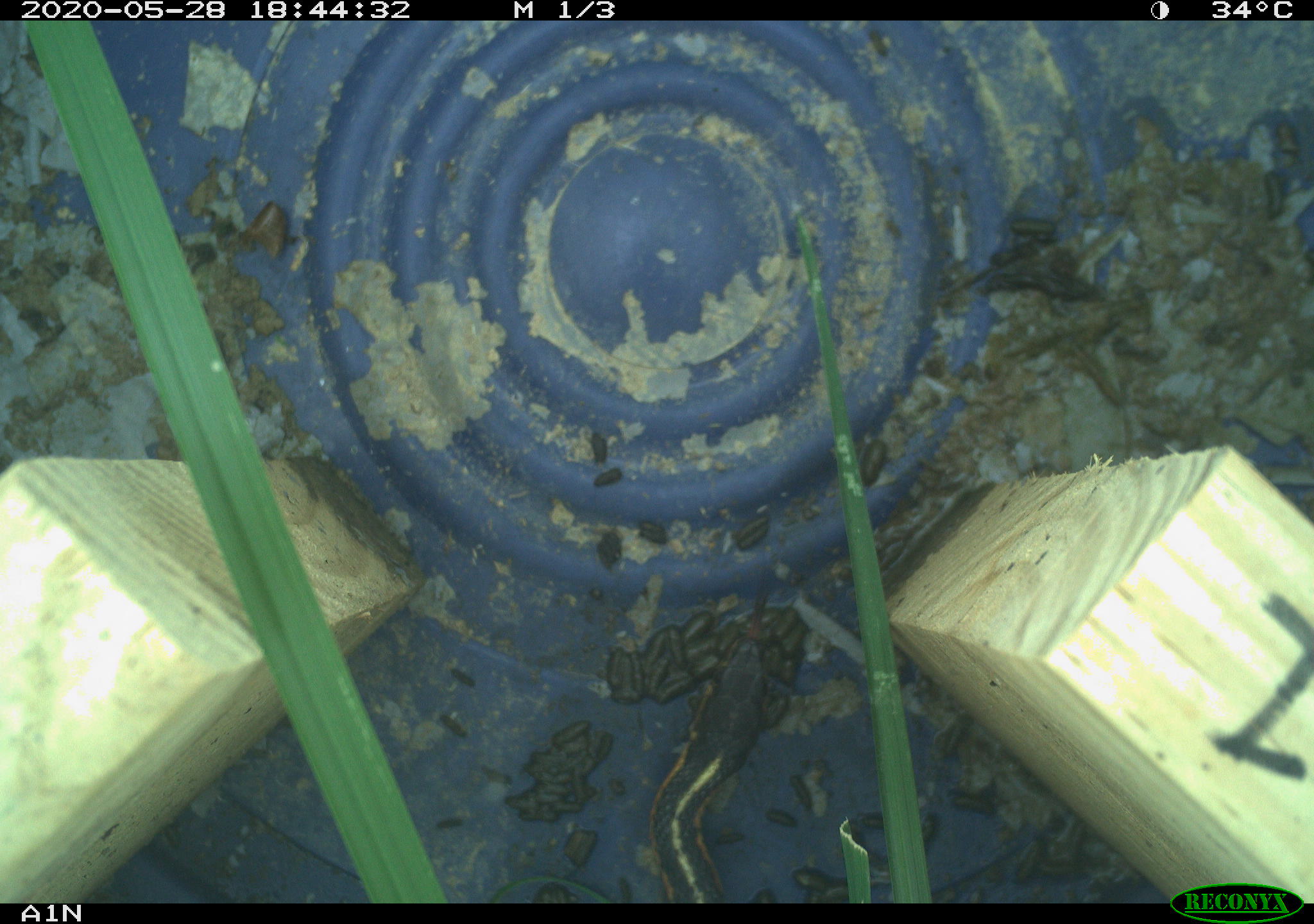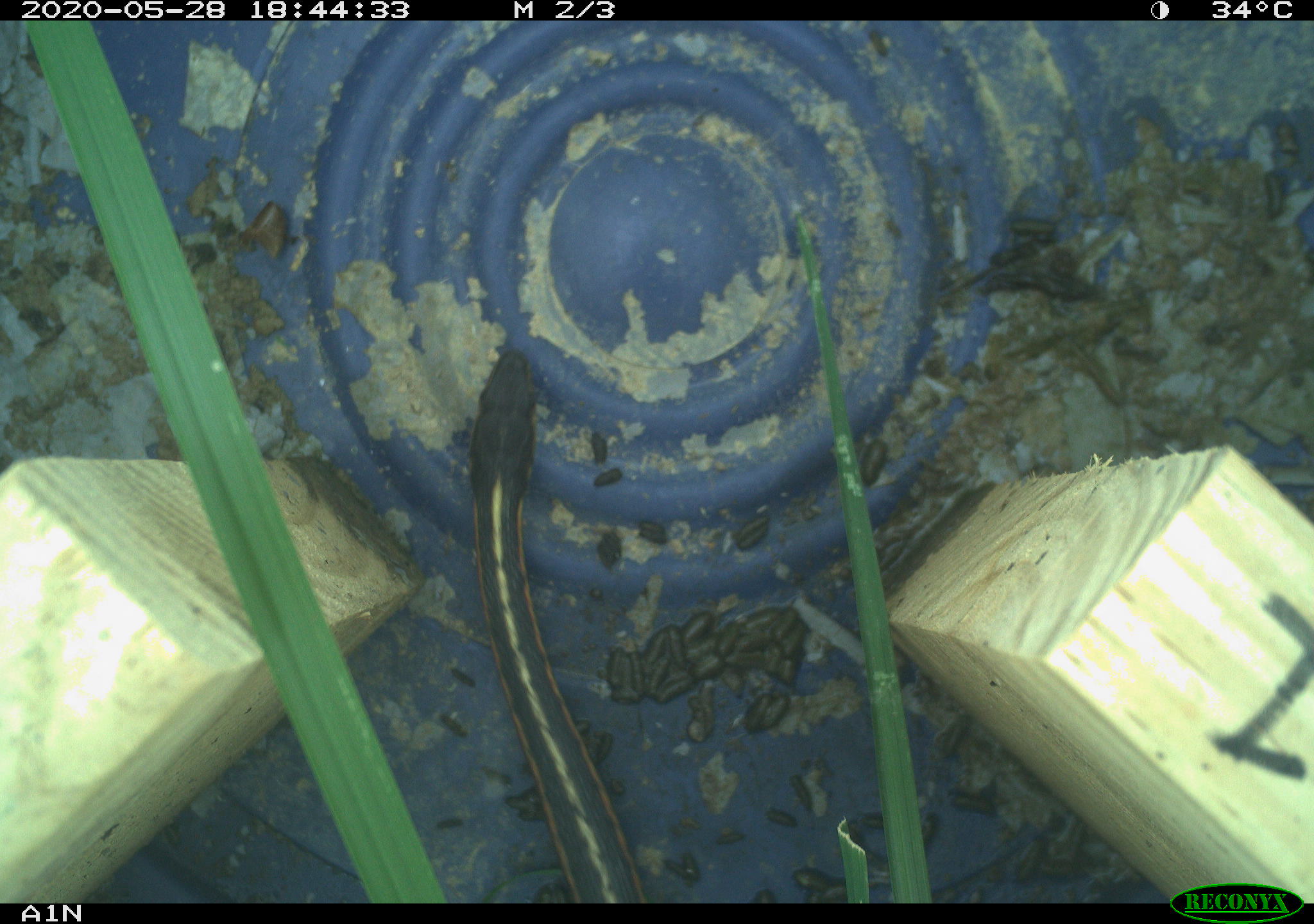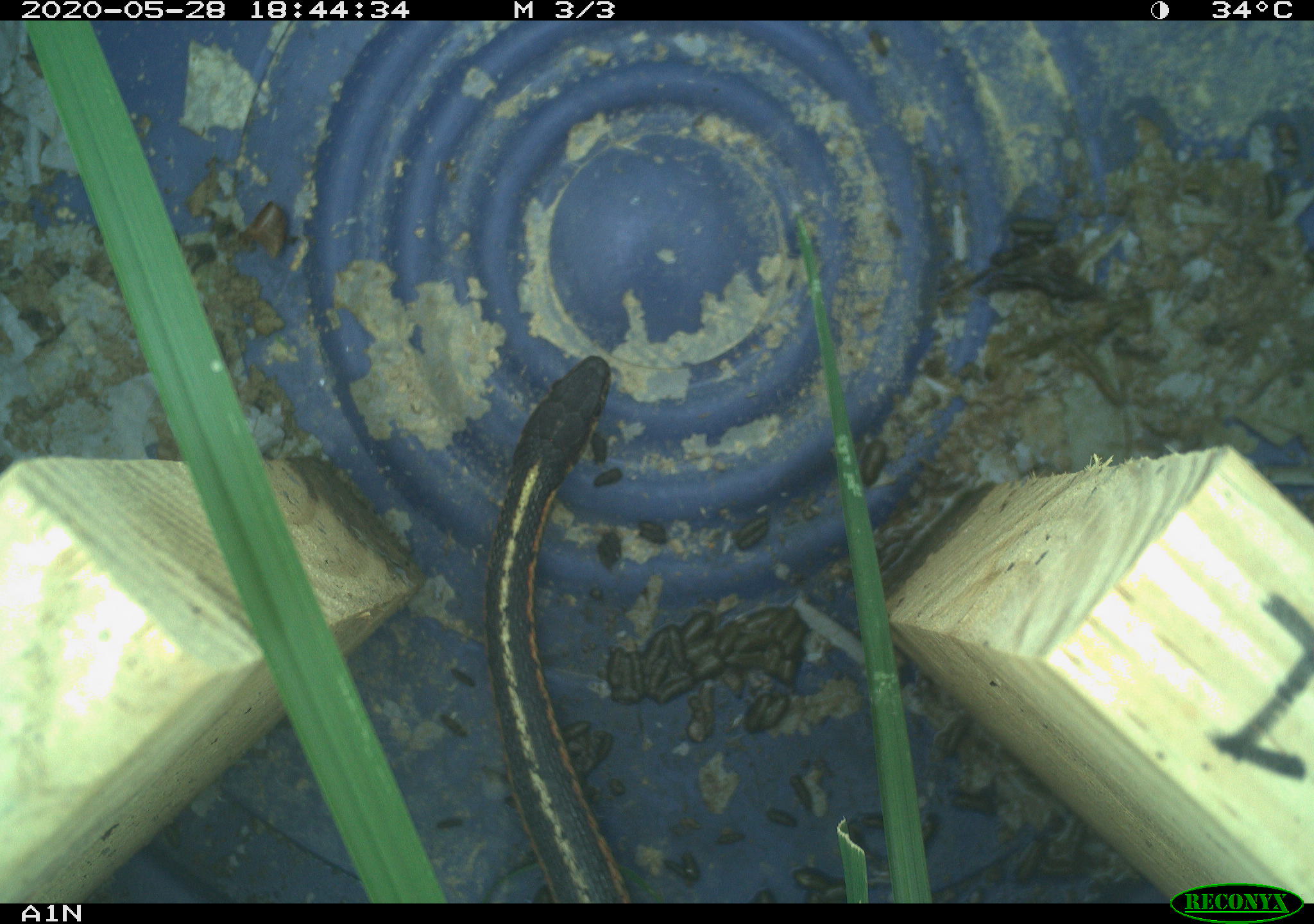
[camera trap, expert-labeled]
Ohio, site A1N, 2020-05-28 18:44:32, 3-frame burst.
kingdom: Animalia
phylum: Chordata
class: Reptilia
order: Squamata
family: Colubridae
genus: Thamnophis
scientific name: Thamnophis sirtalis sirtalis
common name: eastern gartersnake